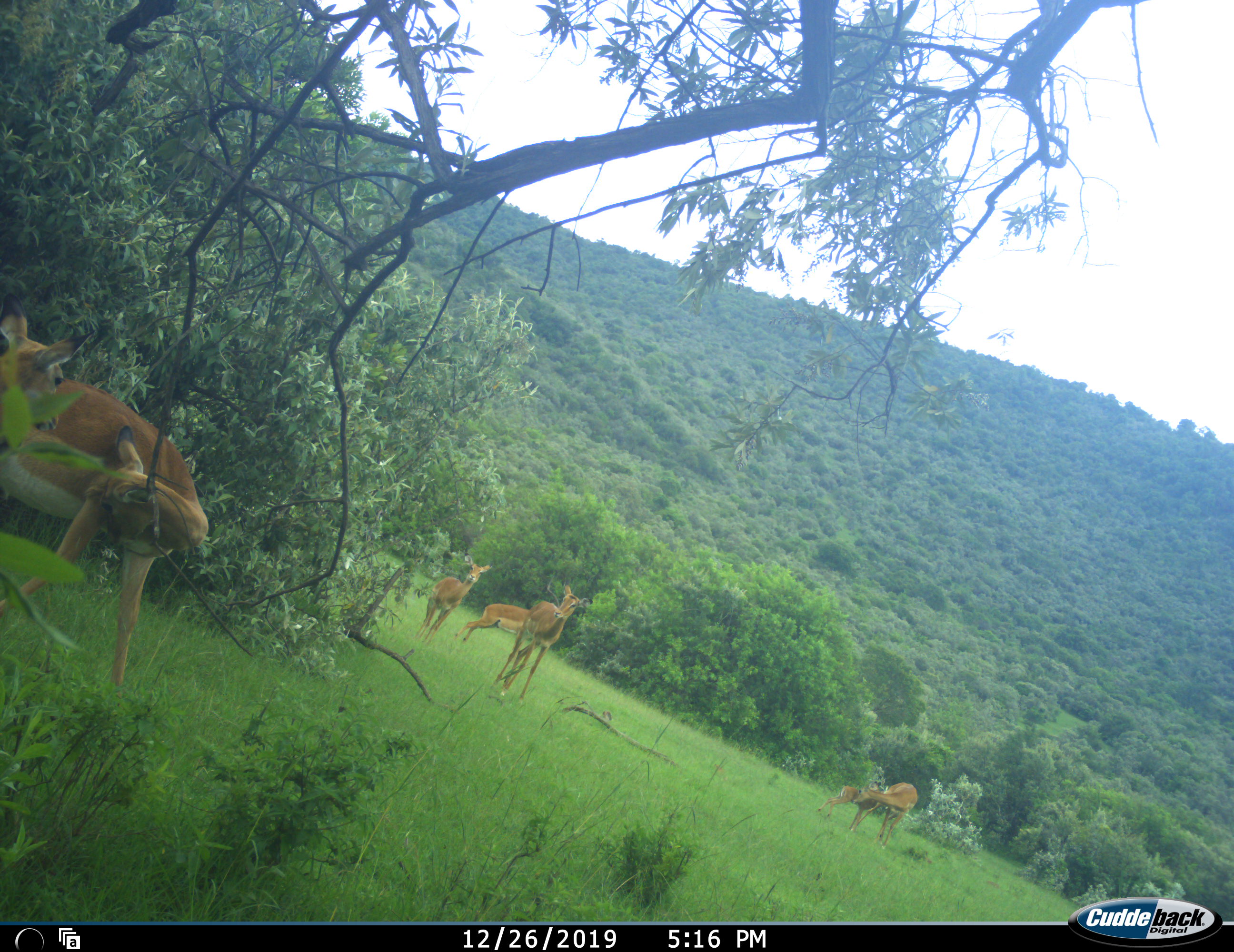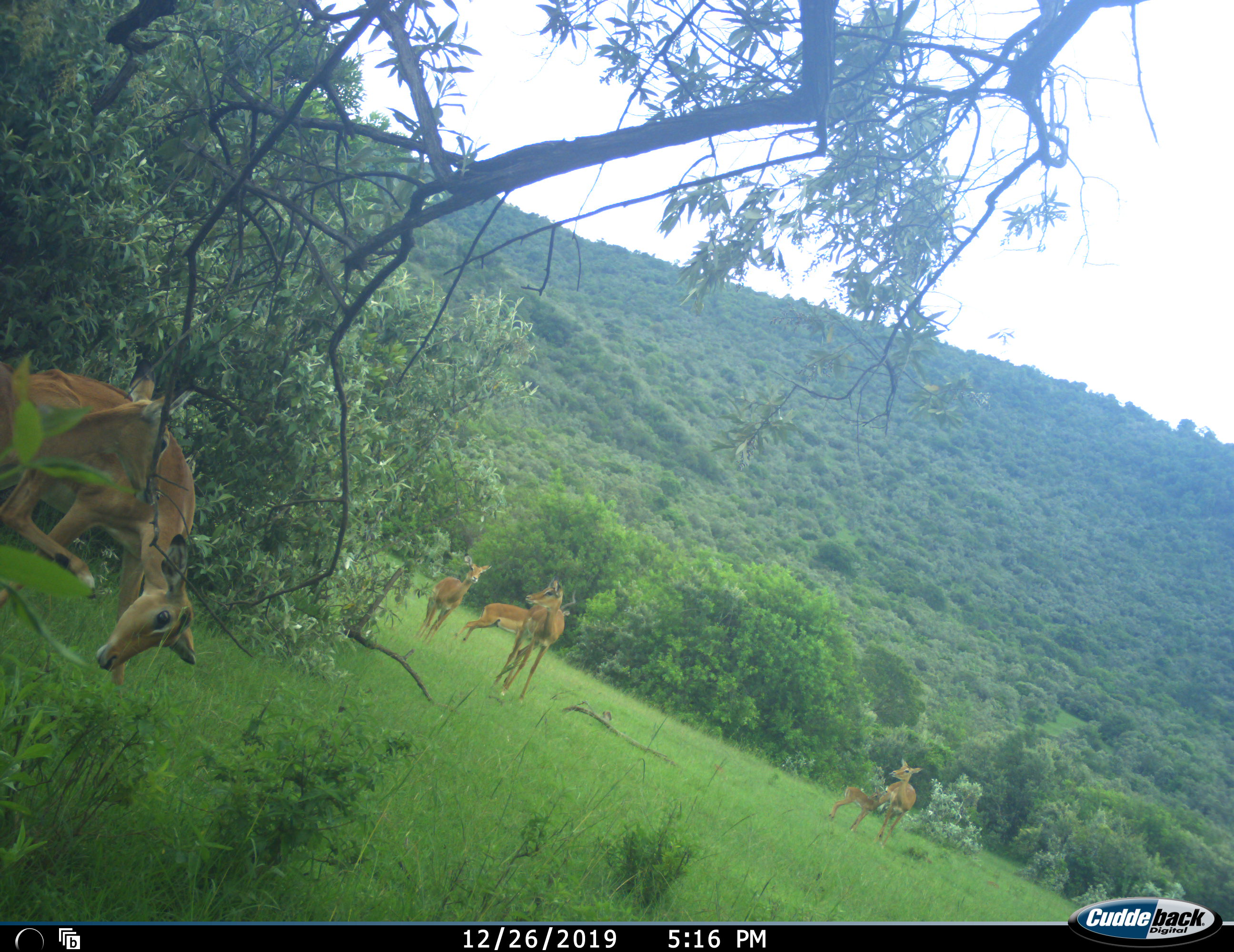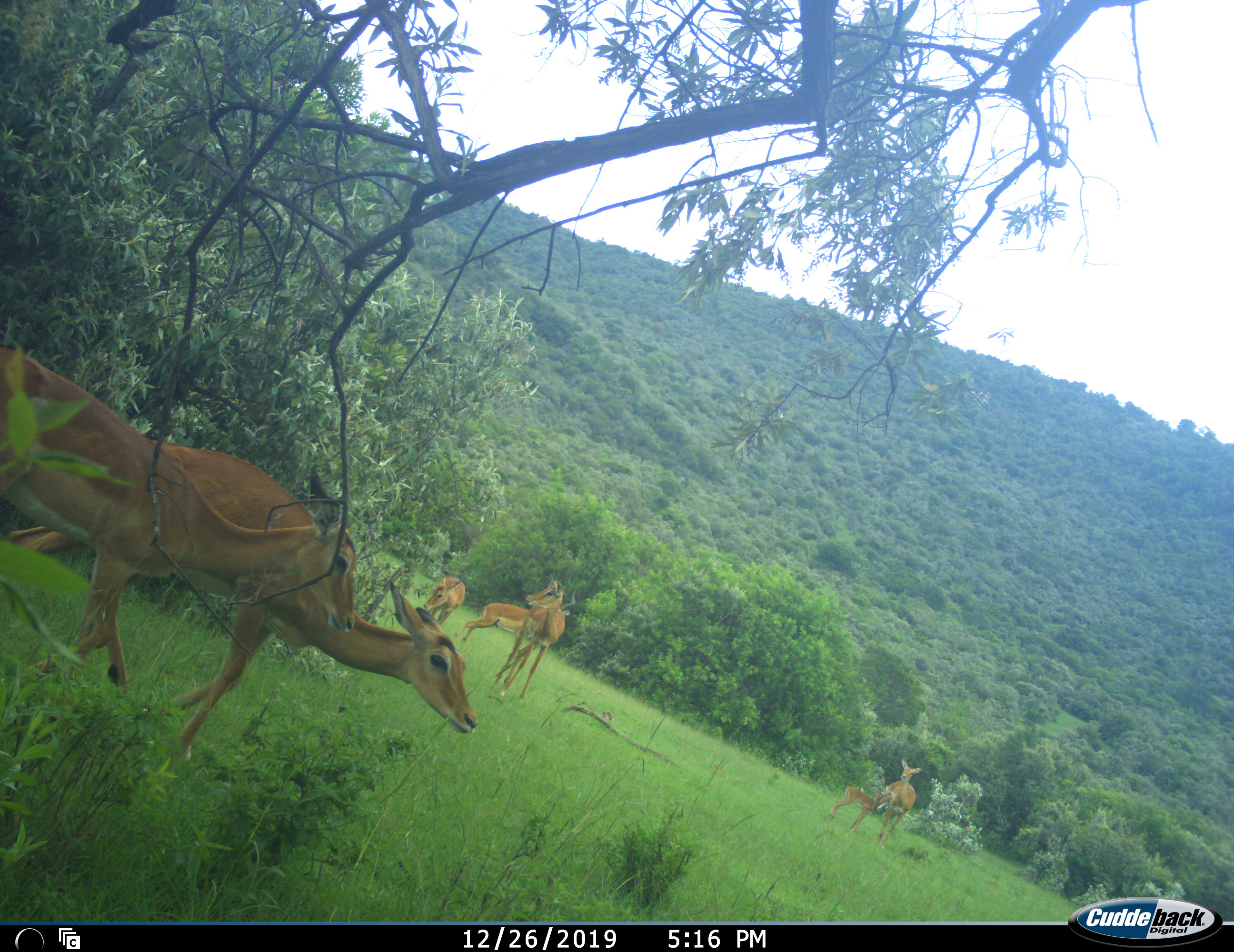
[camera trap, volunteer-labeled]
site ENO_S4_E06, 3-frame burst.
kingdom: Animalia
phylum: Chordata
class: Mammalia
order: Artiodactyla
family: Bovidae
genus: Aepyceros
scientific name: Aepyceros melampus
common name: impala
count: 7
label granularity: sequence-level